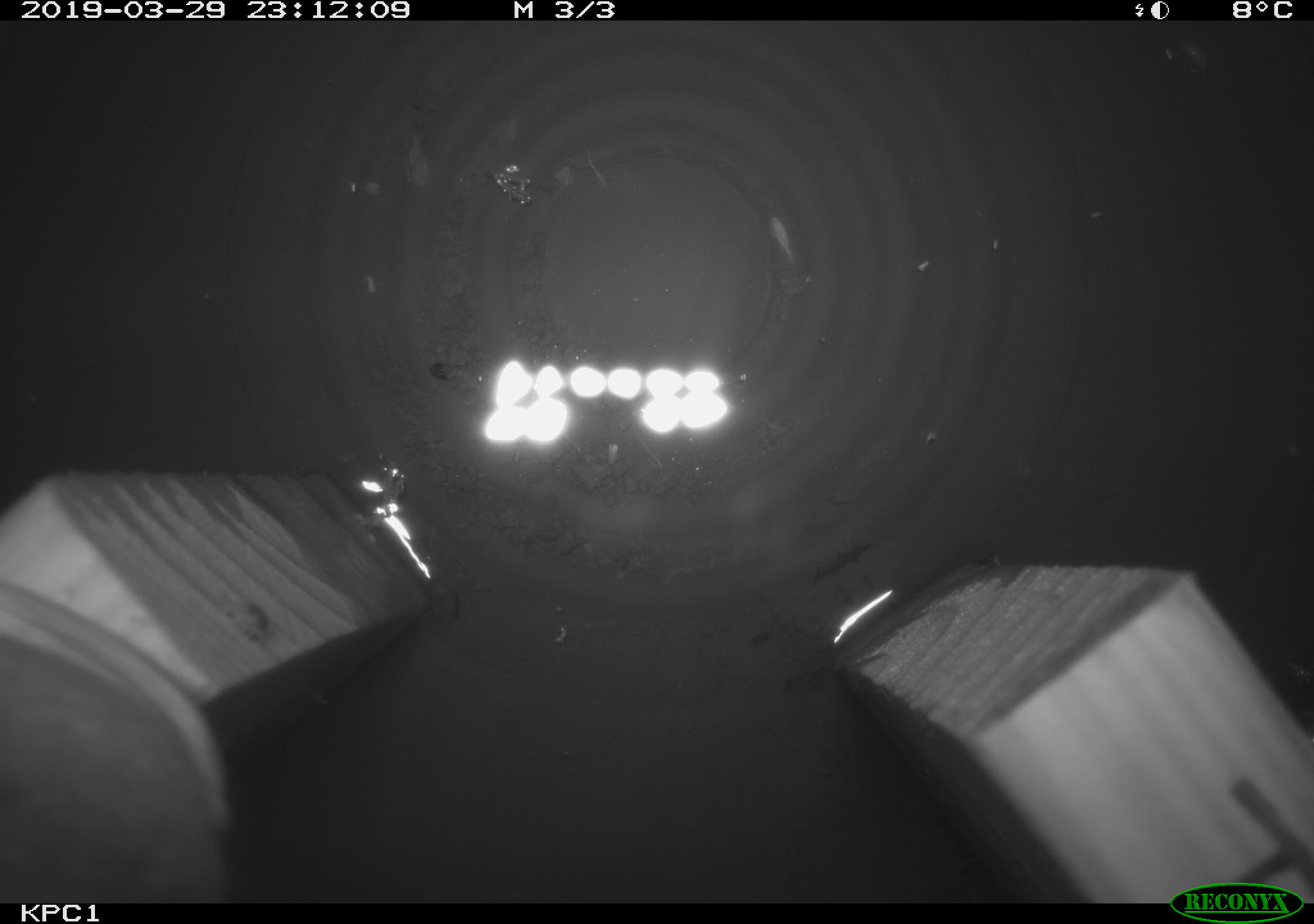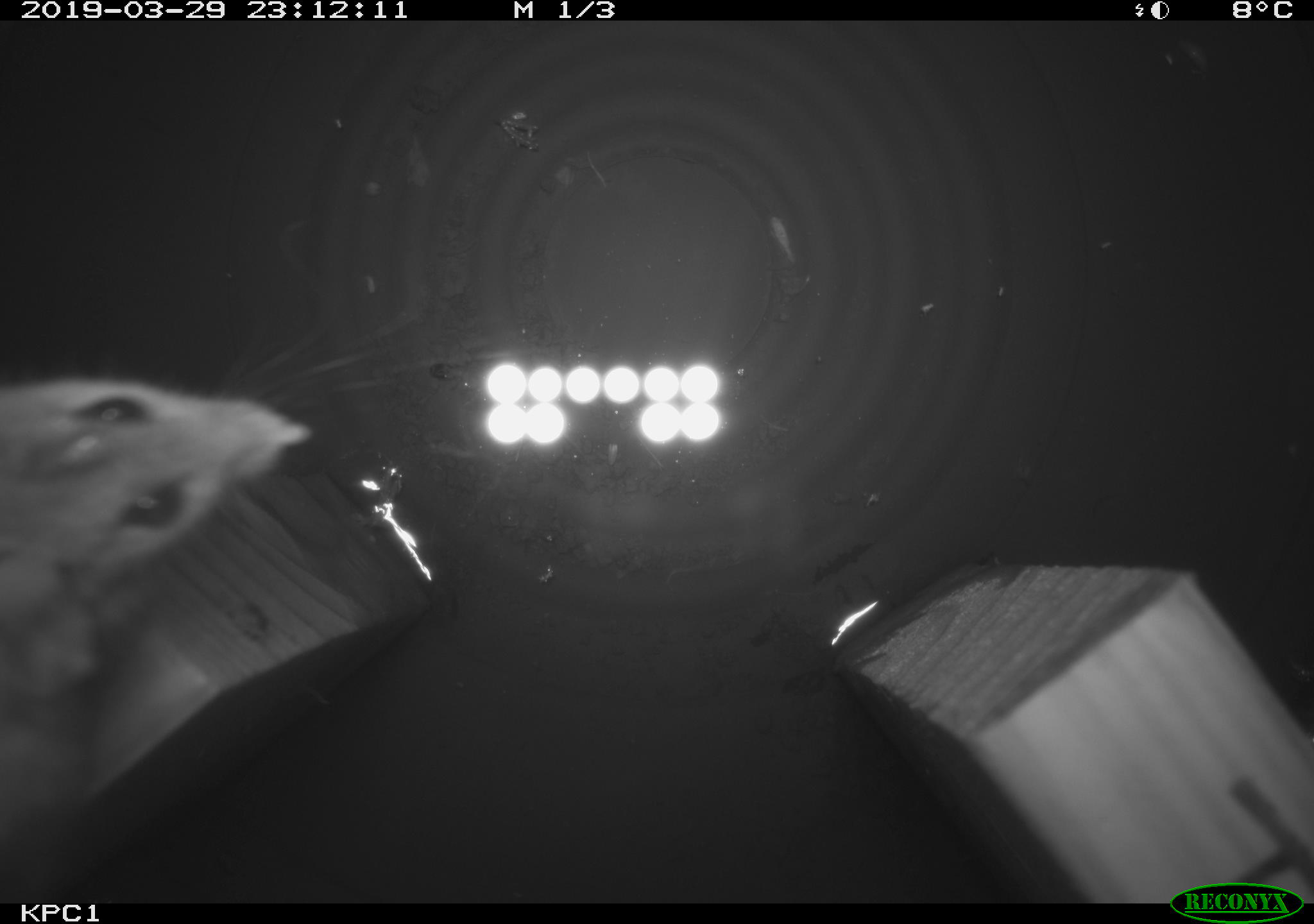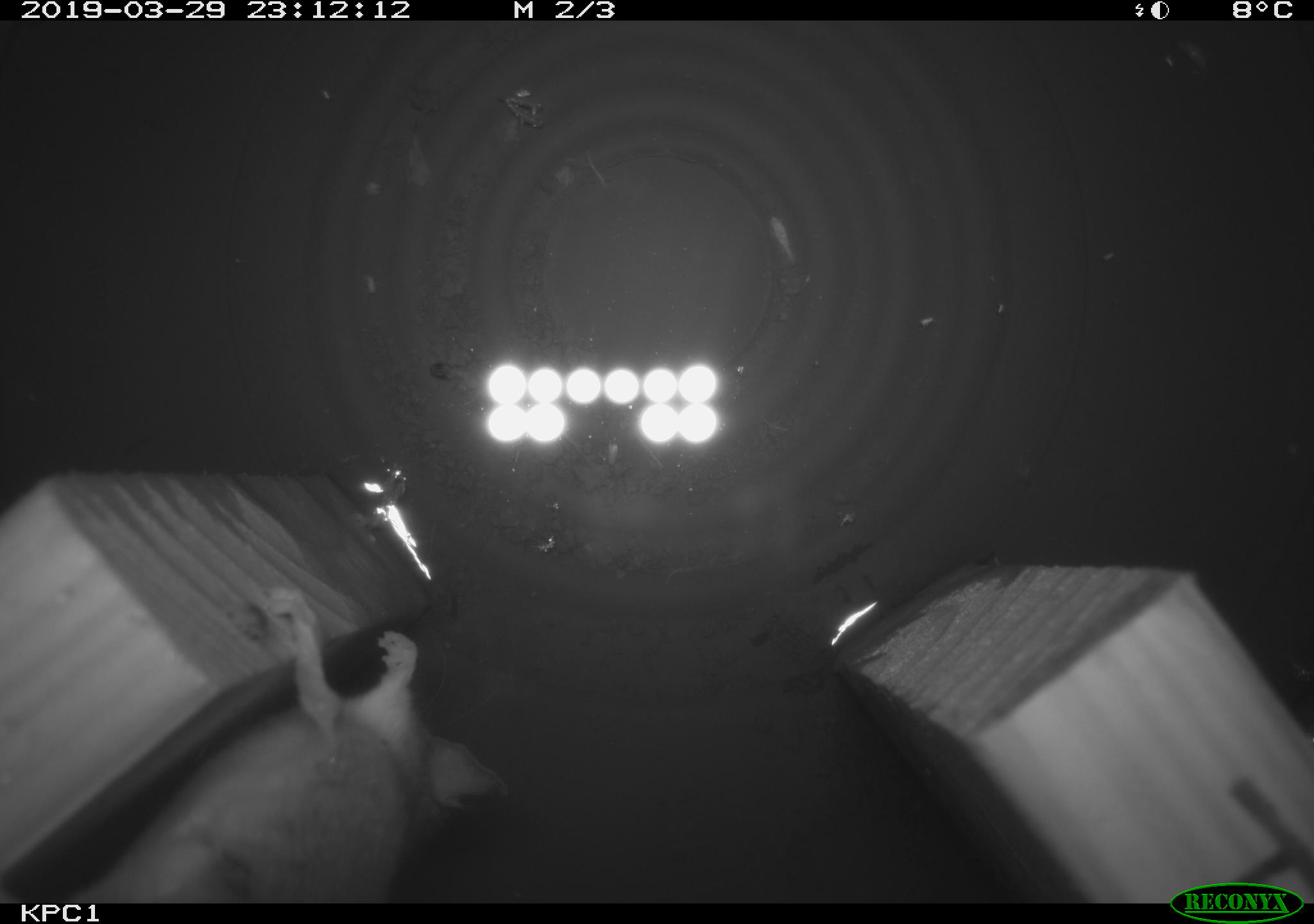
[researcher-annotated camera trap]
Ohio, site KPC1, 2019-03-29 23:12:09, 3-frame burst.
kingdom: Animalia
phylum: Chordata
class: Mammalia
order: Rodentia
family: Cricetidae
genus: Peromyscus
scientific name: Peromyscus leucopus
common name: white-footed mouse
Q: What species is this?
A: White-footed mouse (Peromyscus leucopus).